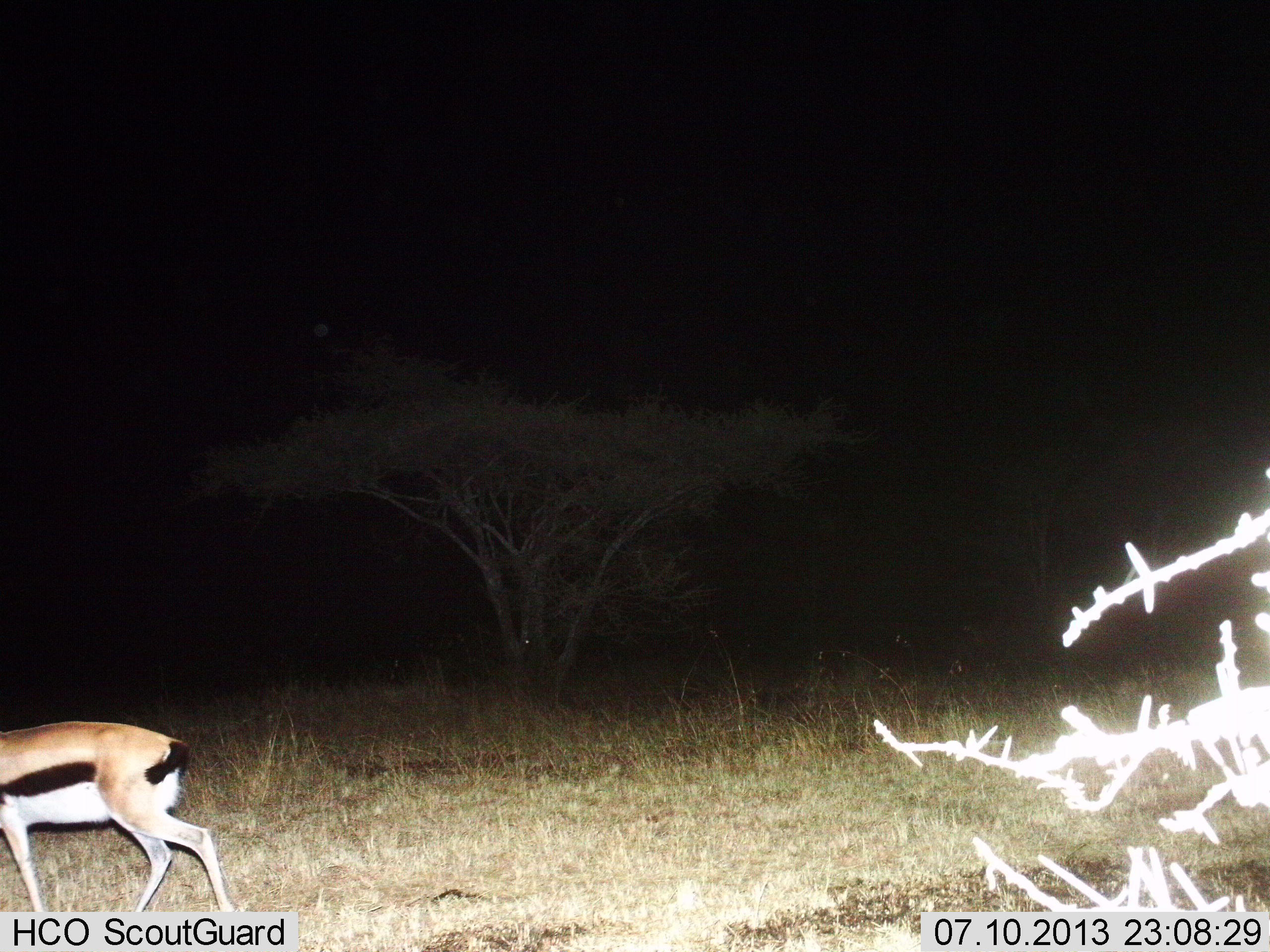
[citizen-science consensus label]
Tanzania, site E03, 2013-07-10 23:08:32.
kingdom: Animalia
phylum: Chordata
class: Mammalia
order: Artiodactyla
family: Bovidae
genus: Eudorcas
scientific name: Eudorcas thomsonii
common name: thomson's gazelle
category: gazellethomsons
Gazellethomsons (thomson's gazelle) (Eudorcas thomsonii), count 1. Behavior (volunteer vote fractions): standing 6%, resting 0%, moving 94%, interacting 0%. Young present (vote fraction): 0%. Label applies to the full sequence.